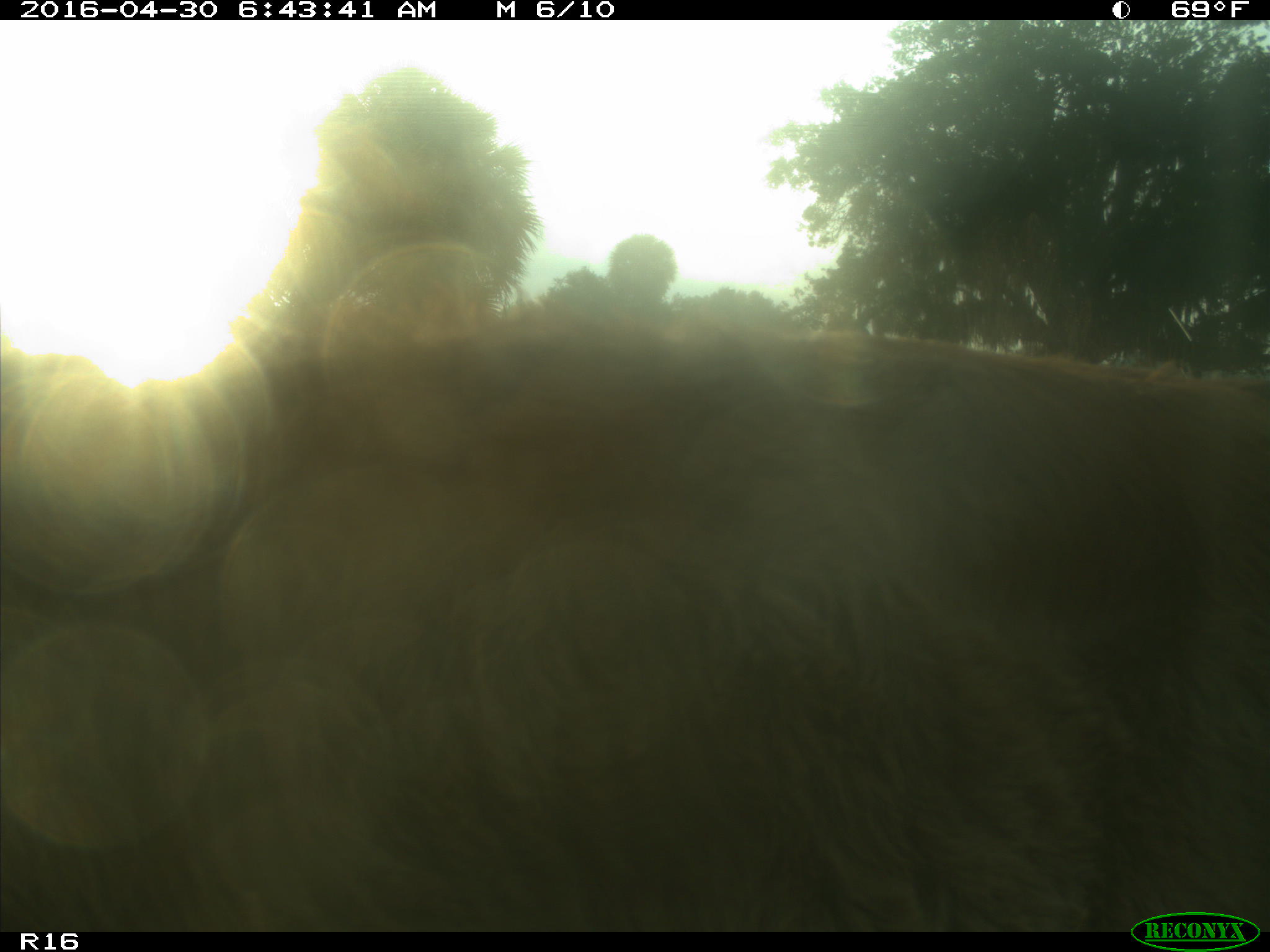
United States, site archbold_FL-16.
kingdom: Animalia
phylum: Chordata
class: Mammalia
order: Artiodactyla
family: Bovidae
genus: Bos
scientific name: Bos taurus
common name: domestic cow